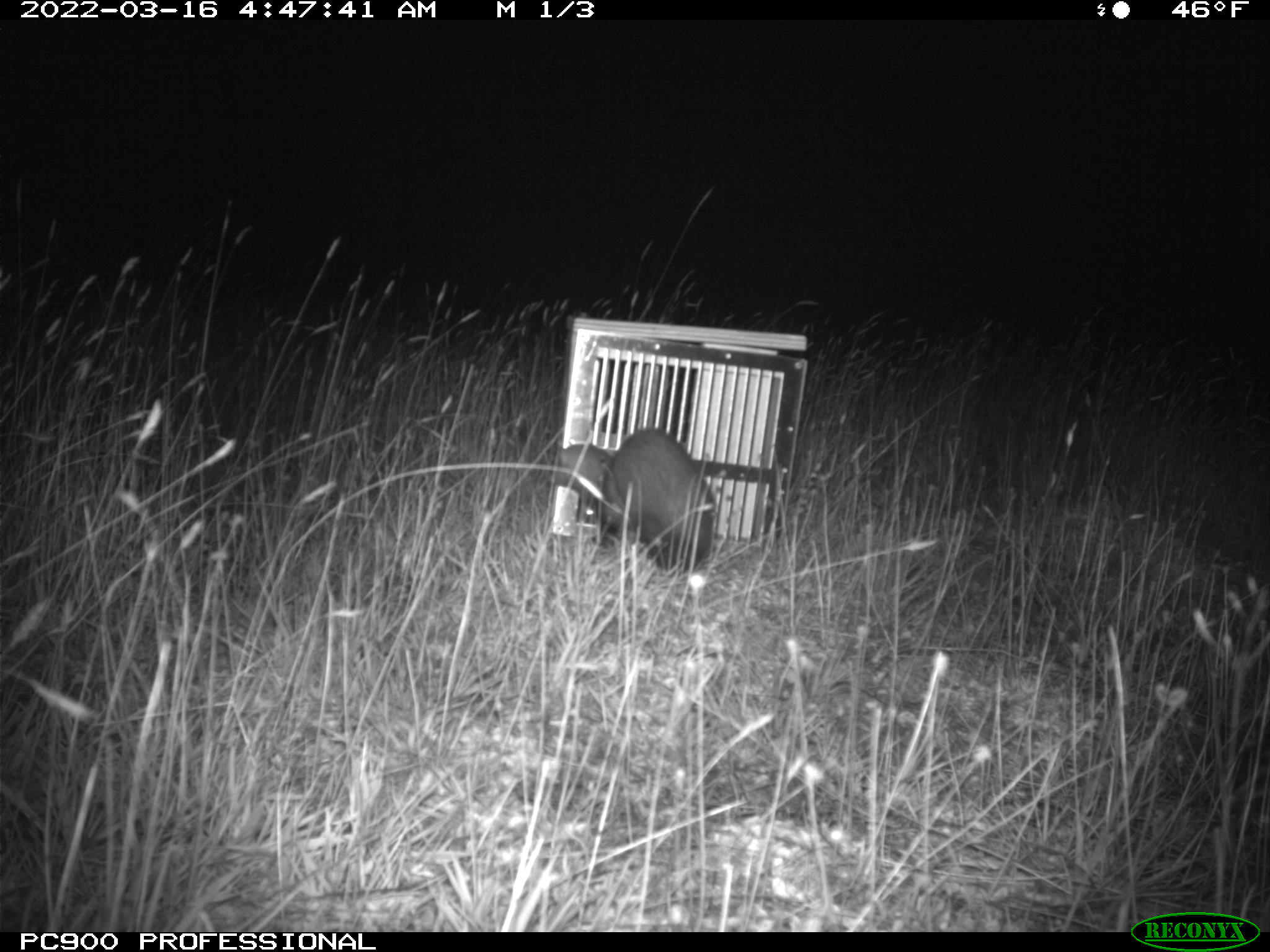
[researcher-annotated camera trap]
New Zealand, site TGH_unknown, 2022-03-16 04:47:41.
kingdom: Animalia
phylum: Chordata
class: Mammalia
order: Carnivora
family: Mustelidae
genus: Mustela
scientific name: Mustela furo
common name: ferret